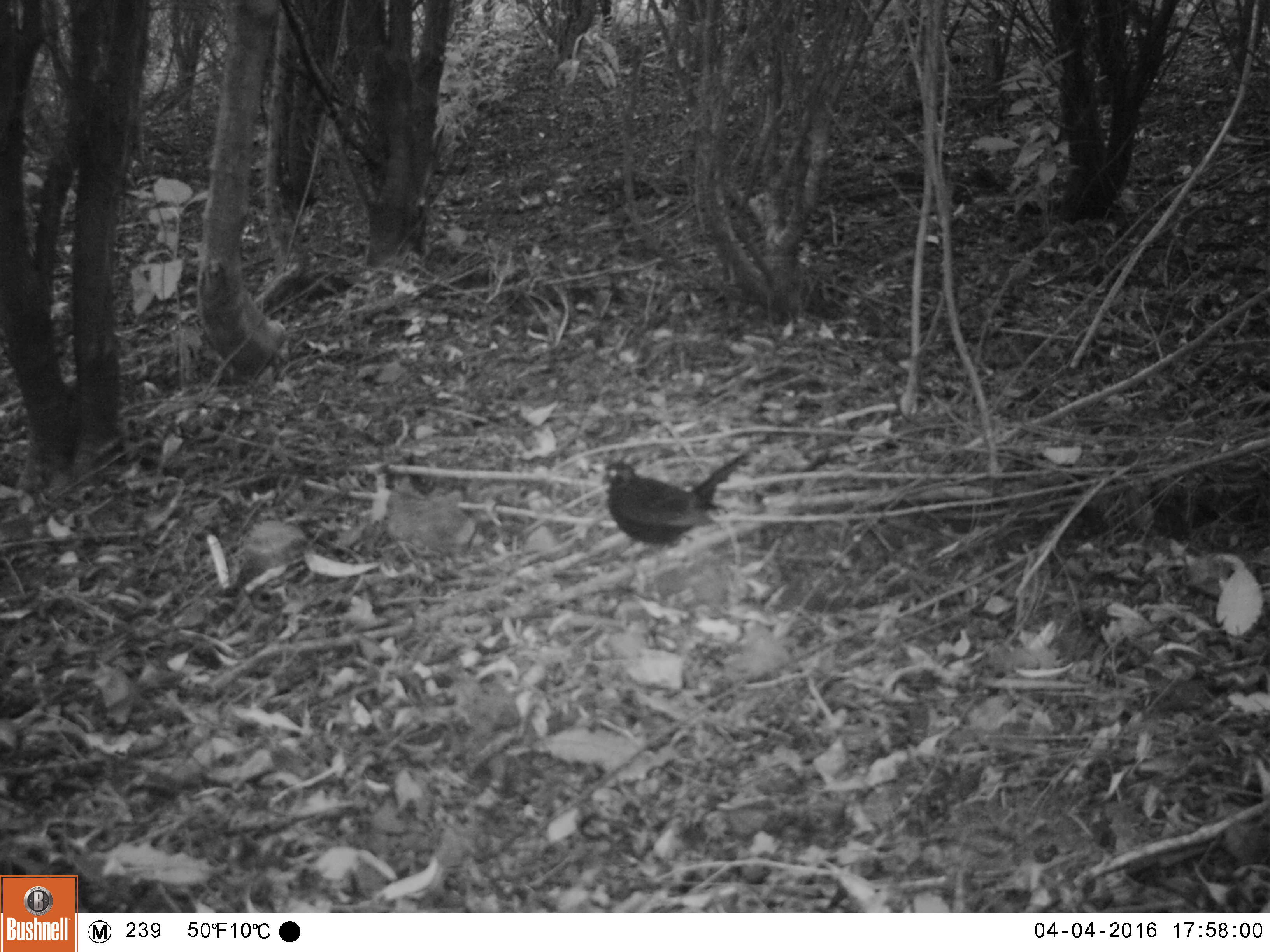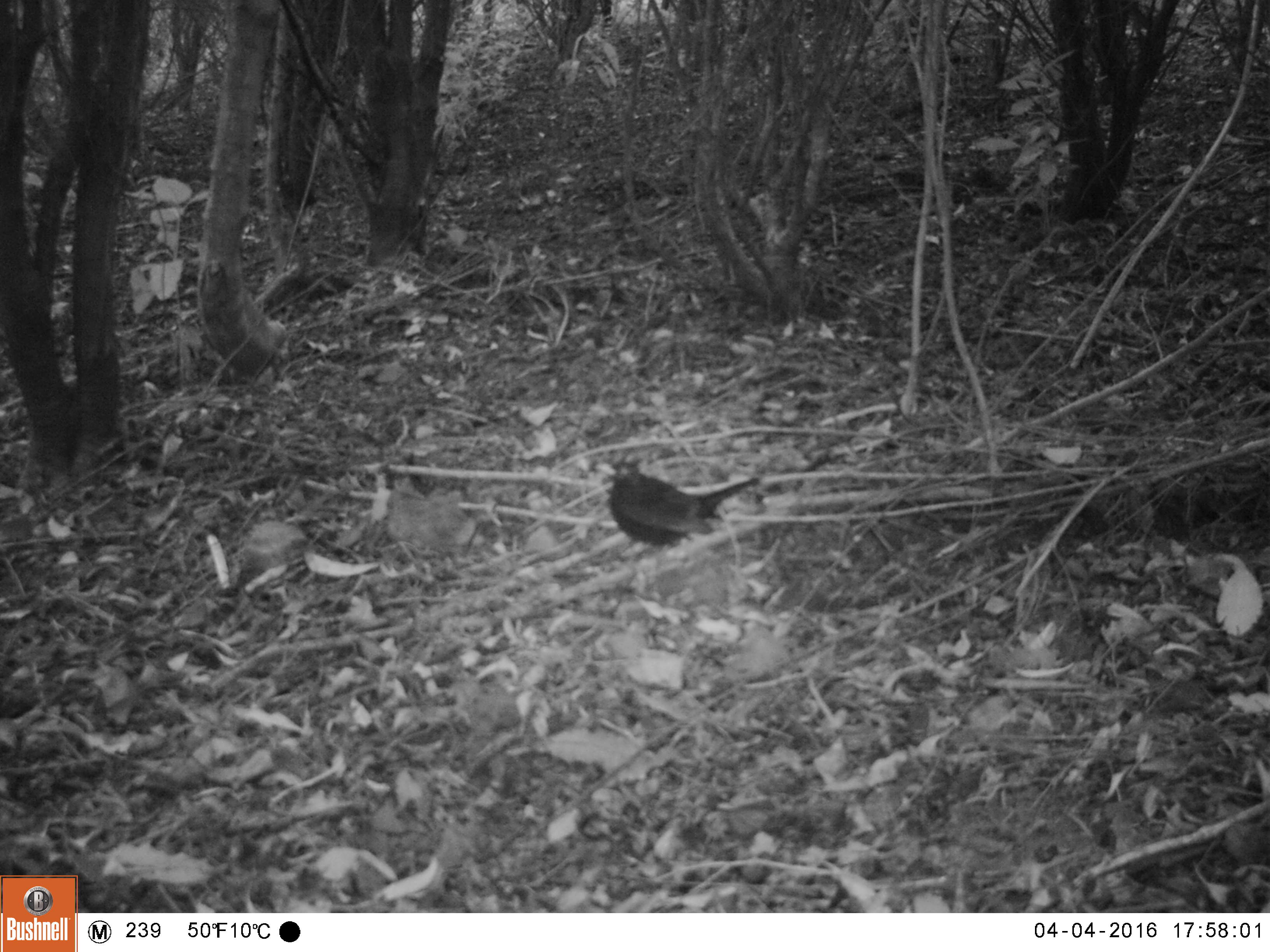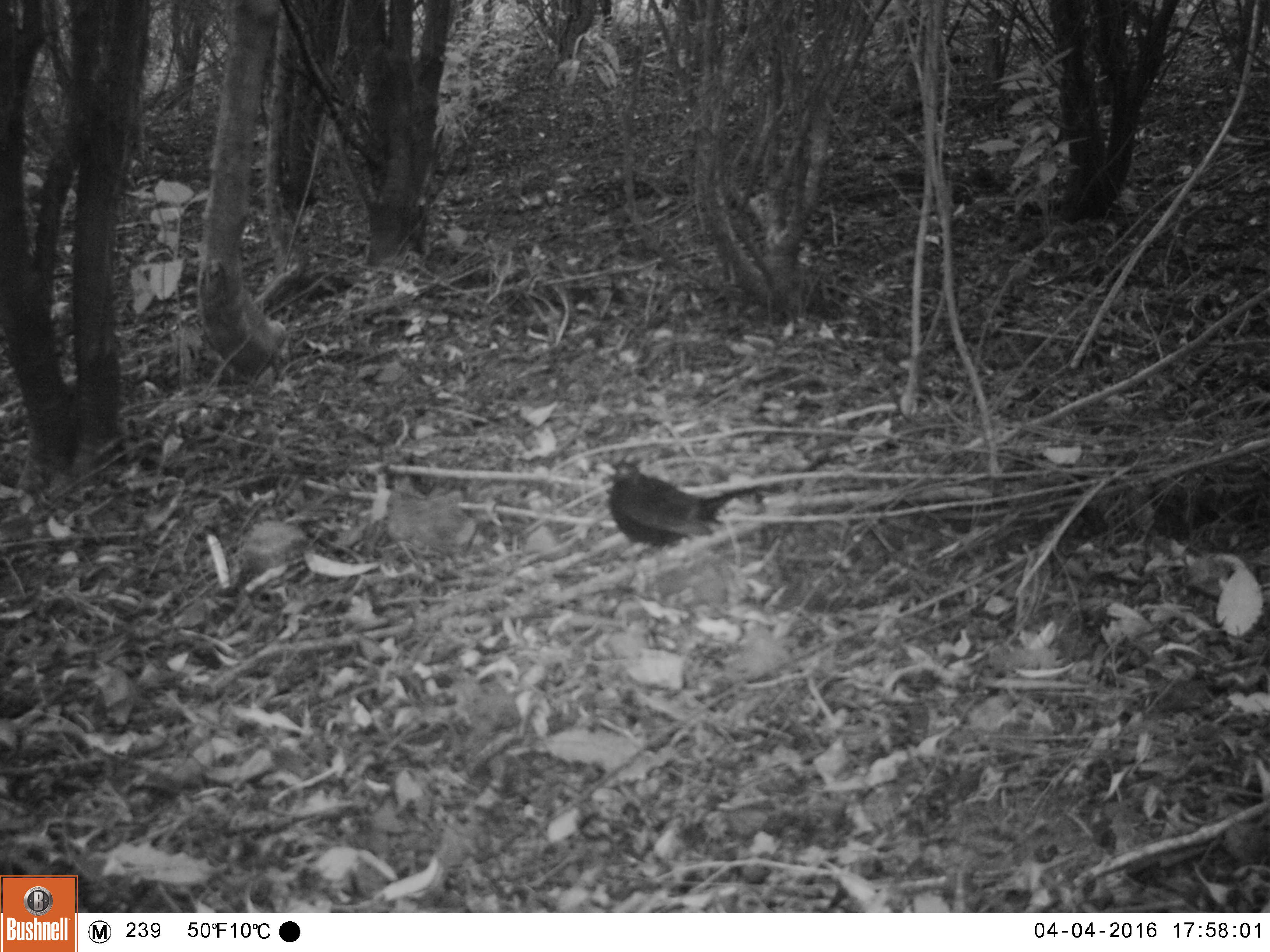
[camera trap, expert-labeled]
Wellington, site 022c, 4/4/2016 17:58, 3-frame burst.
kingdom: Animalia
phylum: Chordata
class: Aves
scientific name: Aves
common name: bird